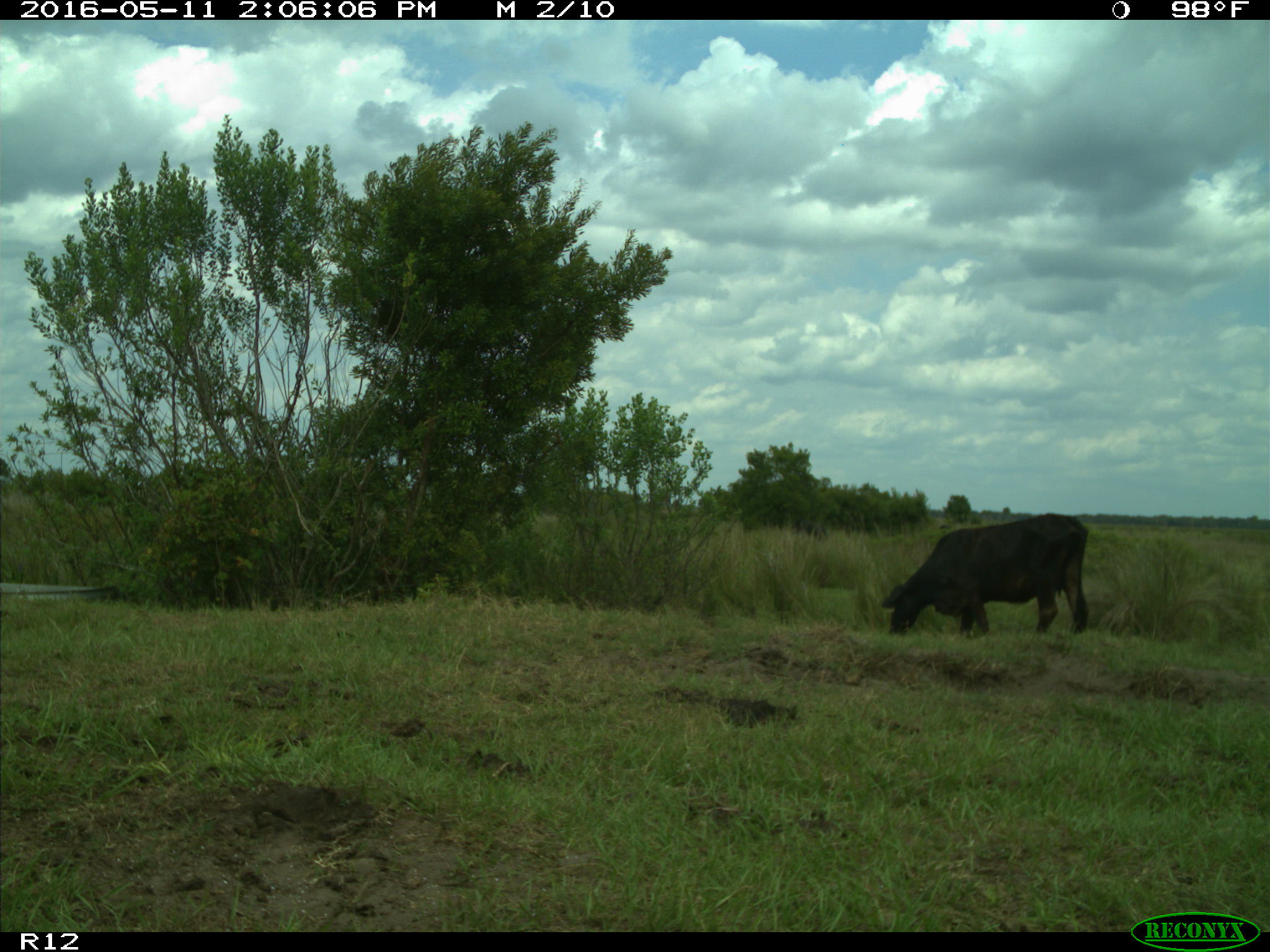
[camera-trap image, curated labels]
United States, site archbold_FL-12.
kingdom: Animalia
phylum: Chordata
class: Mammalia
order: Artiodactyla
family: Bovidae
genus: Bos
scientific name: Bos taurus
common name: domestic cow